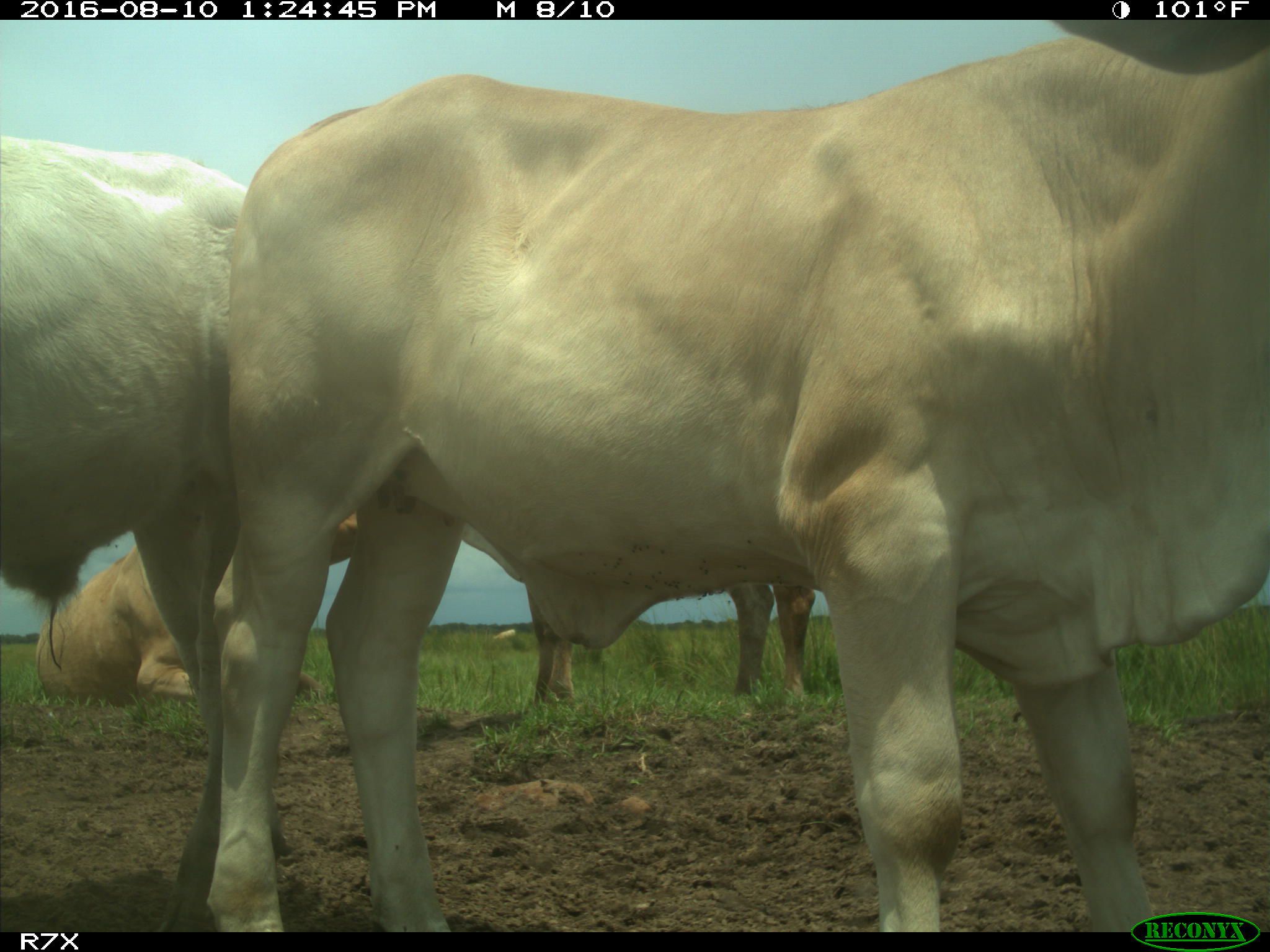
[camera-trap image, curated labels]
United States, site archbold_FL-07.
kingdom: Animalia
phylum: Chordata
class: Mammalia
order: Artiodactyla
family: Bovidae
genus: Bos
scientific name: Bos taurus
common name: domestic cow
Bos taurus (domestic cow).